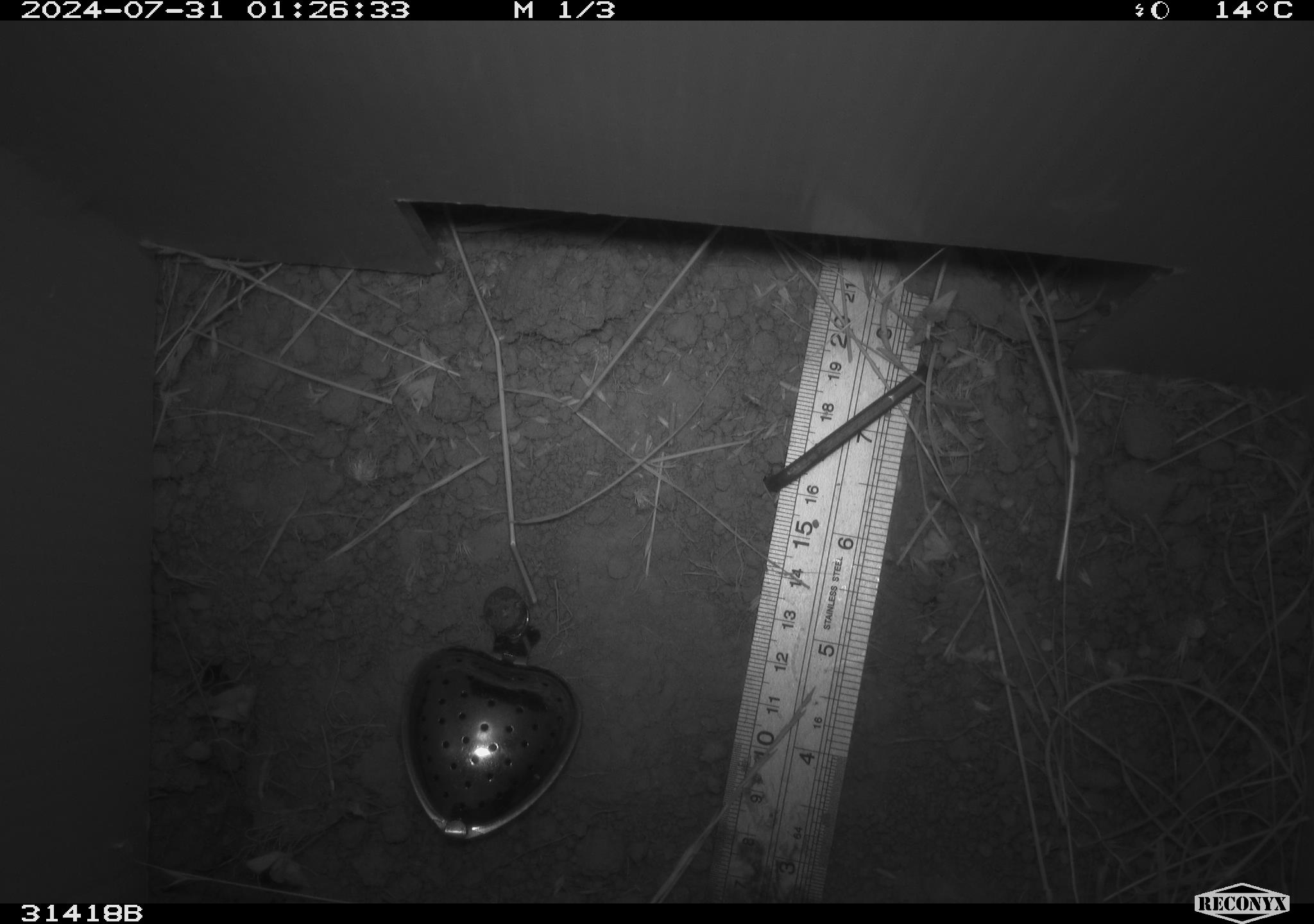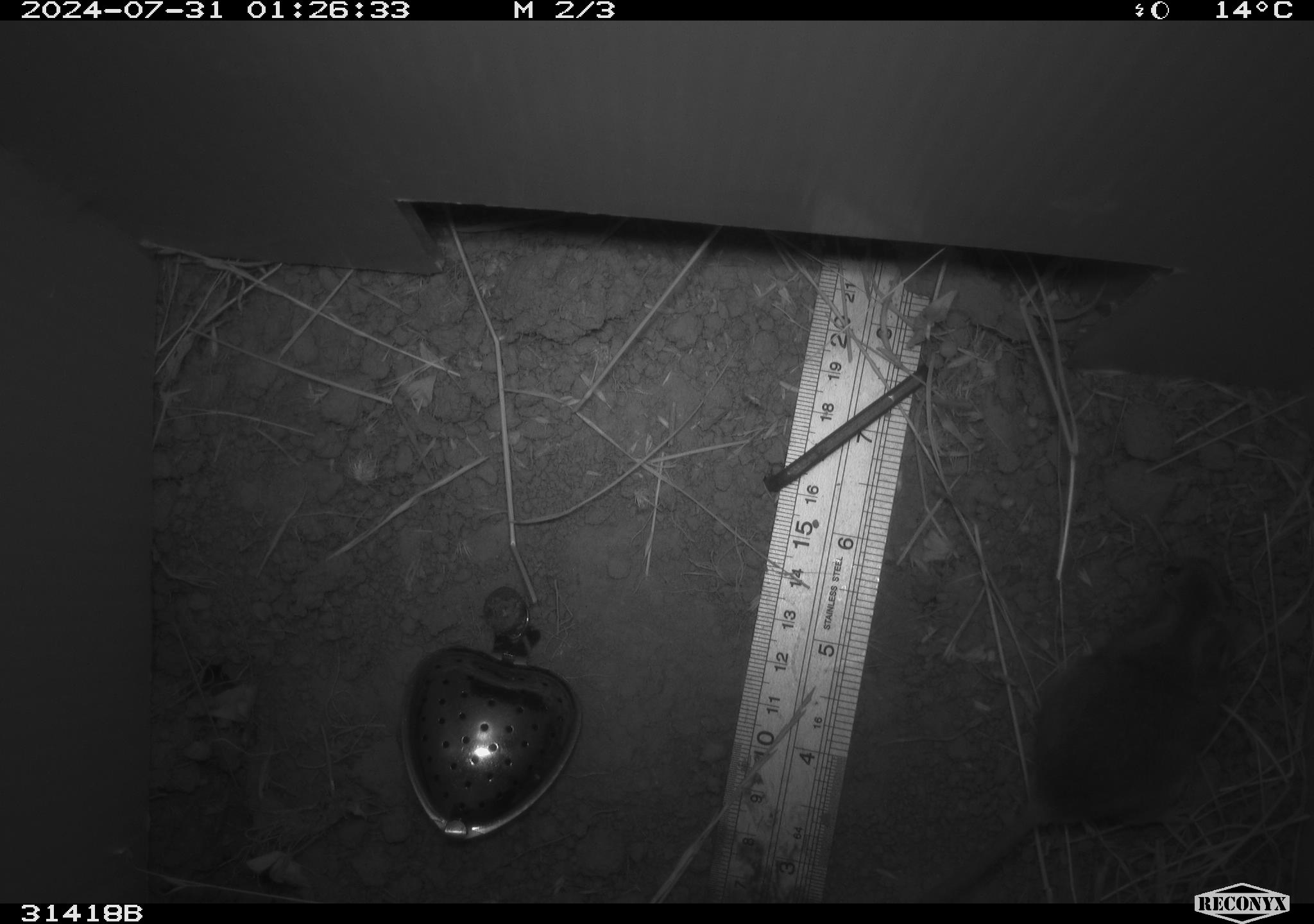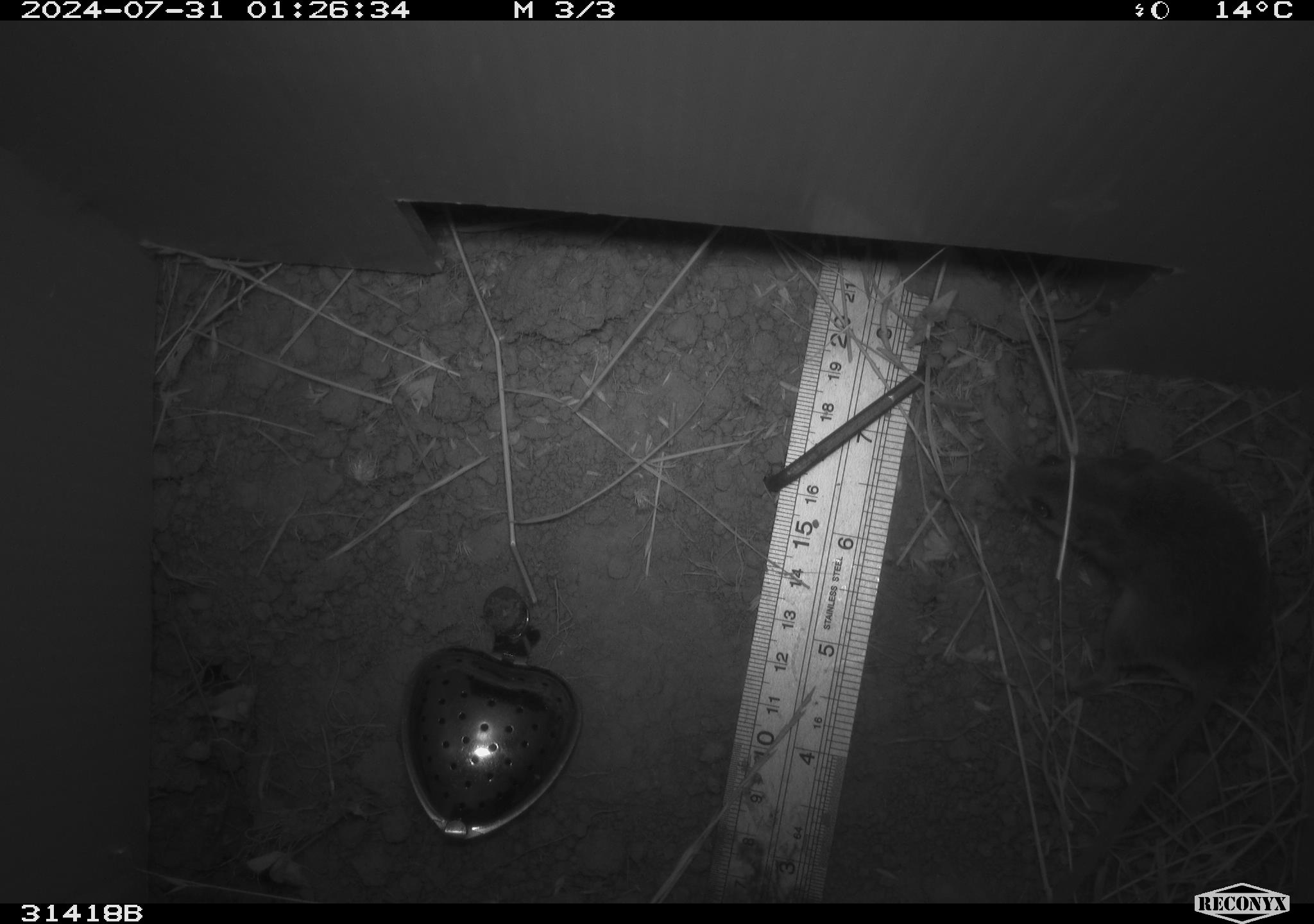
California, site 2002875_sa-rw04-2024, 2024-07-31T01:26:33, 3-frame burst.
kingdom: Animalia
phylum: Chordata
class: Mammalia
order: Rodentia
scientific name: Rodentia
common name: mouse species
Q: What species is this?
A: Mouse species (Rodentia).